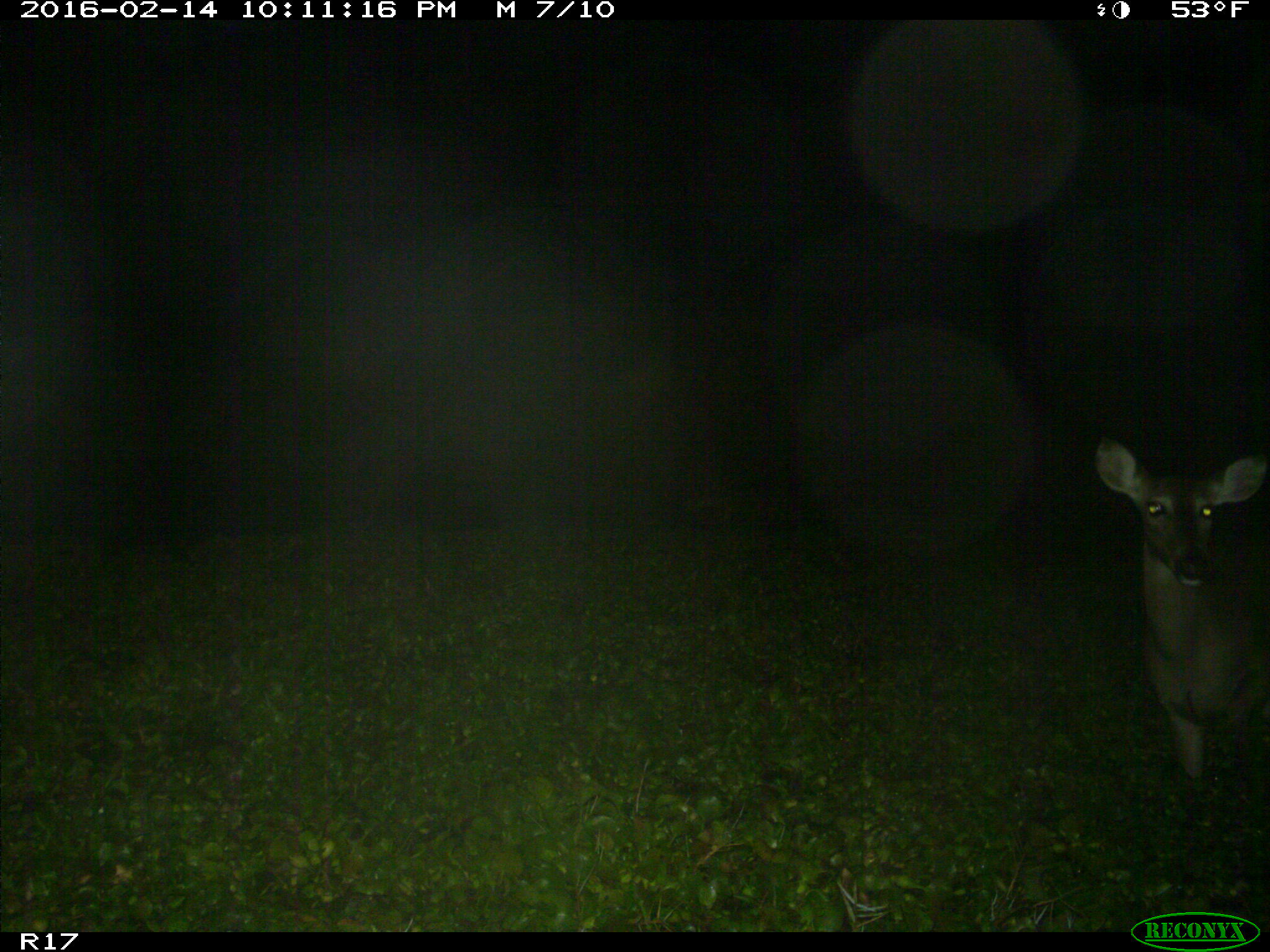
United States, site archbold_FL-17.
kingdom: Animalia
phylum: Chordata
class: Mammalia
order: Artiodactyla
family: Cervidae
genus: Odocoileus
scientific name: Odocoileus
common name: deer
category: unidentified deer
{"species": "unidentified deer (deer) (Odocoileus)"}